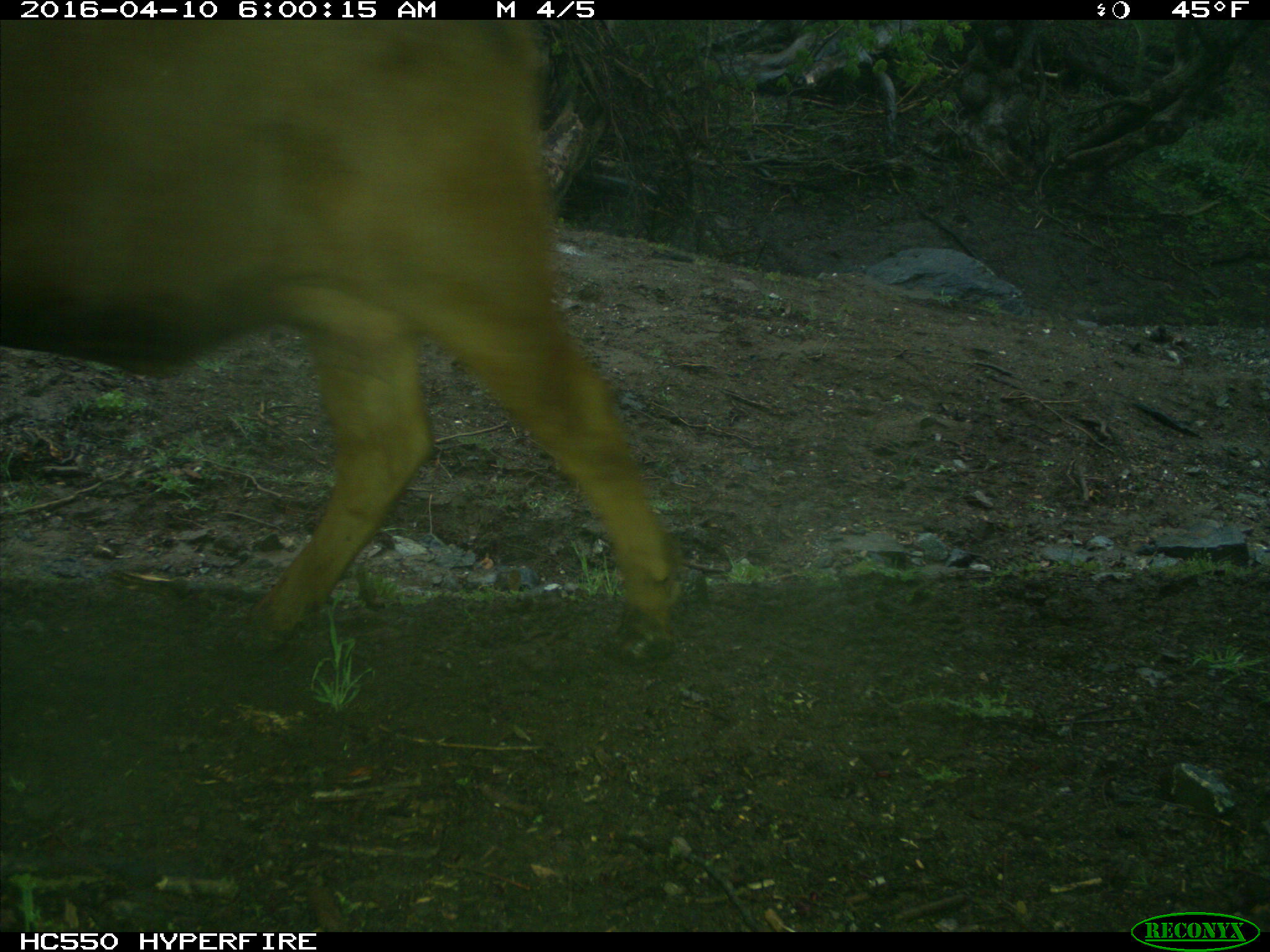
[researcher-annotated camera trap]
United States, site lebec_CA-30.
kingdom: Animalia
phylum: Chordata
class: Mammalia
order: Artiodactyla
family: Bovidae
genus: Bos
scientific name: Bos taurus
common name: domestic cow